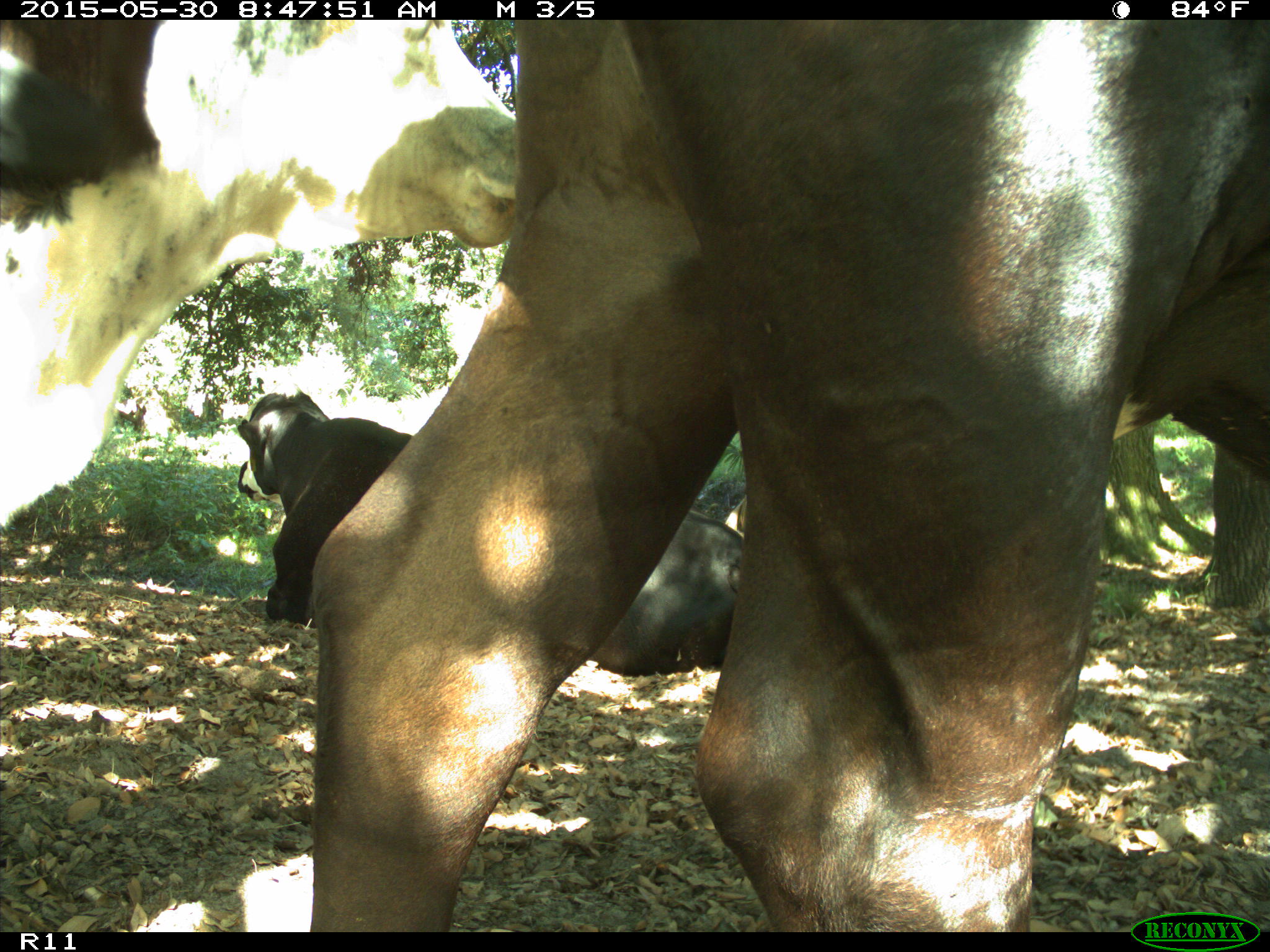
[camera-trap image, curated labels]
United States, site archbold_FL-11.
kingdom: Animalia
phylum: Chordata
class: Mammalia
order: Artiodactyla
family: Bovidae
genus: Bos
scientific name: Bos taurus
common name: domestic cow